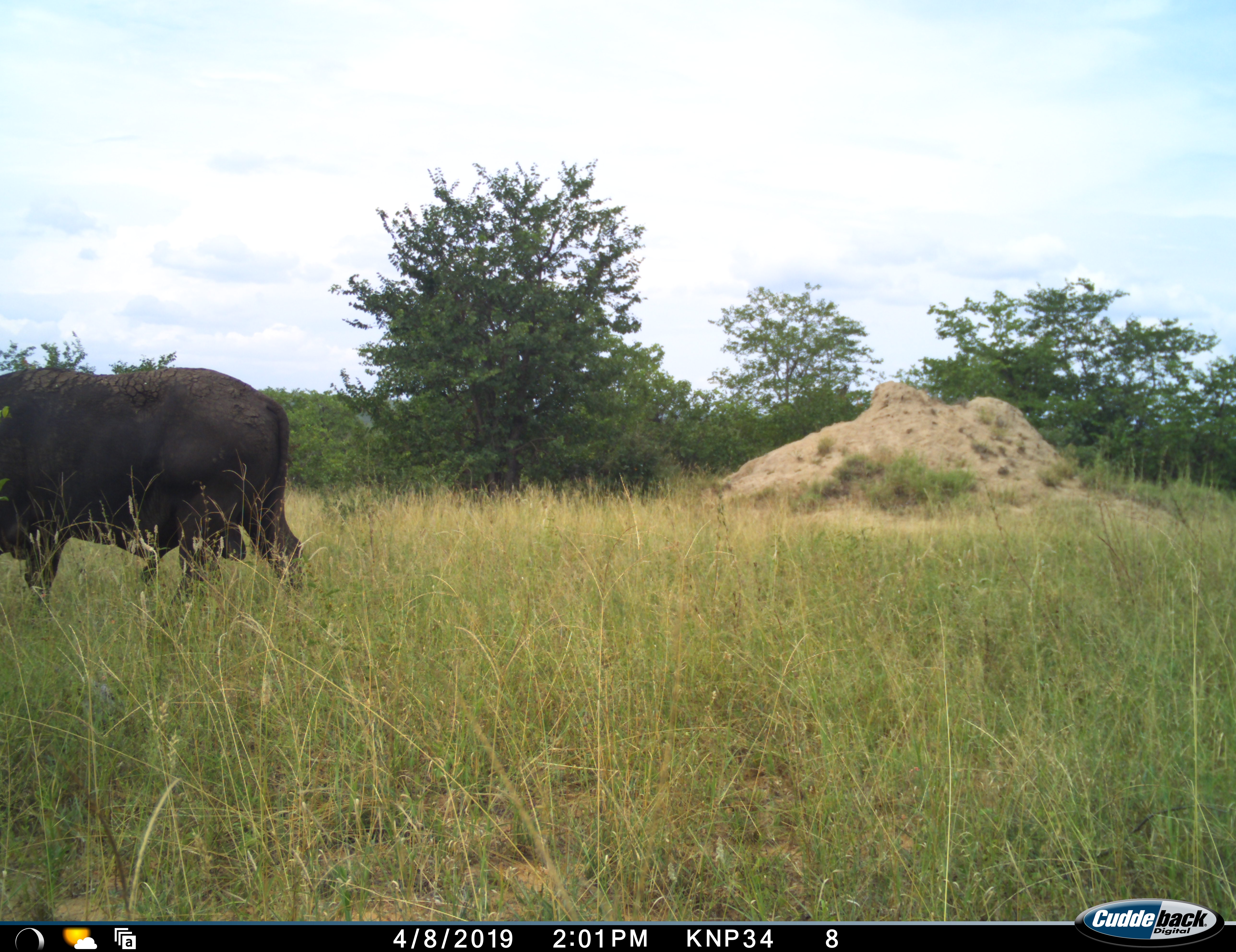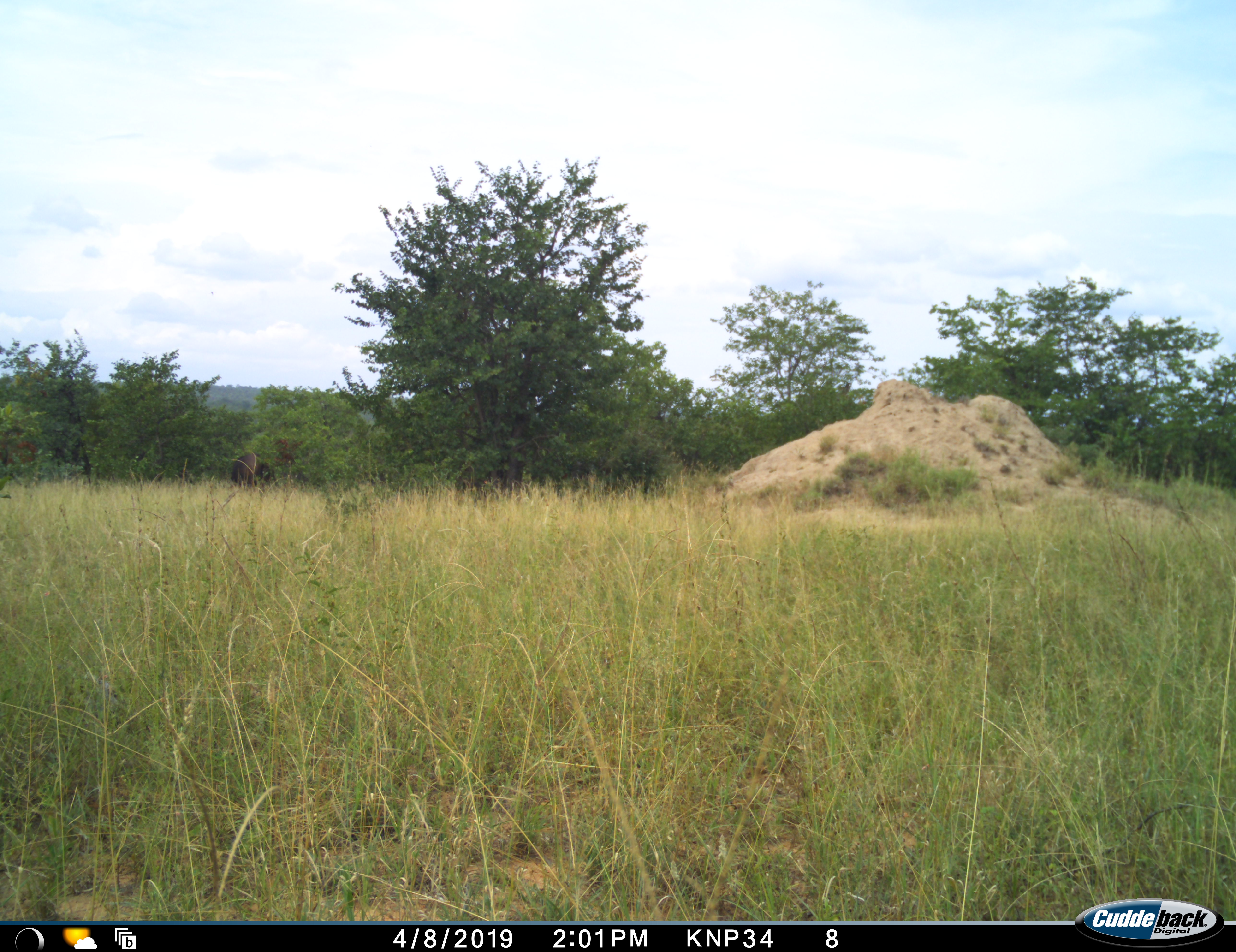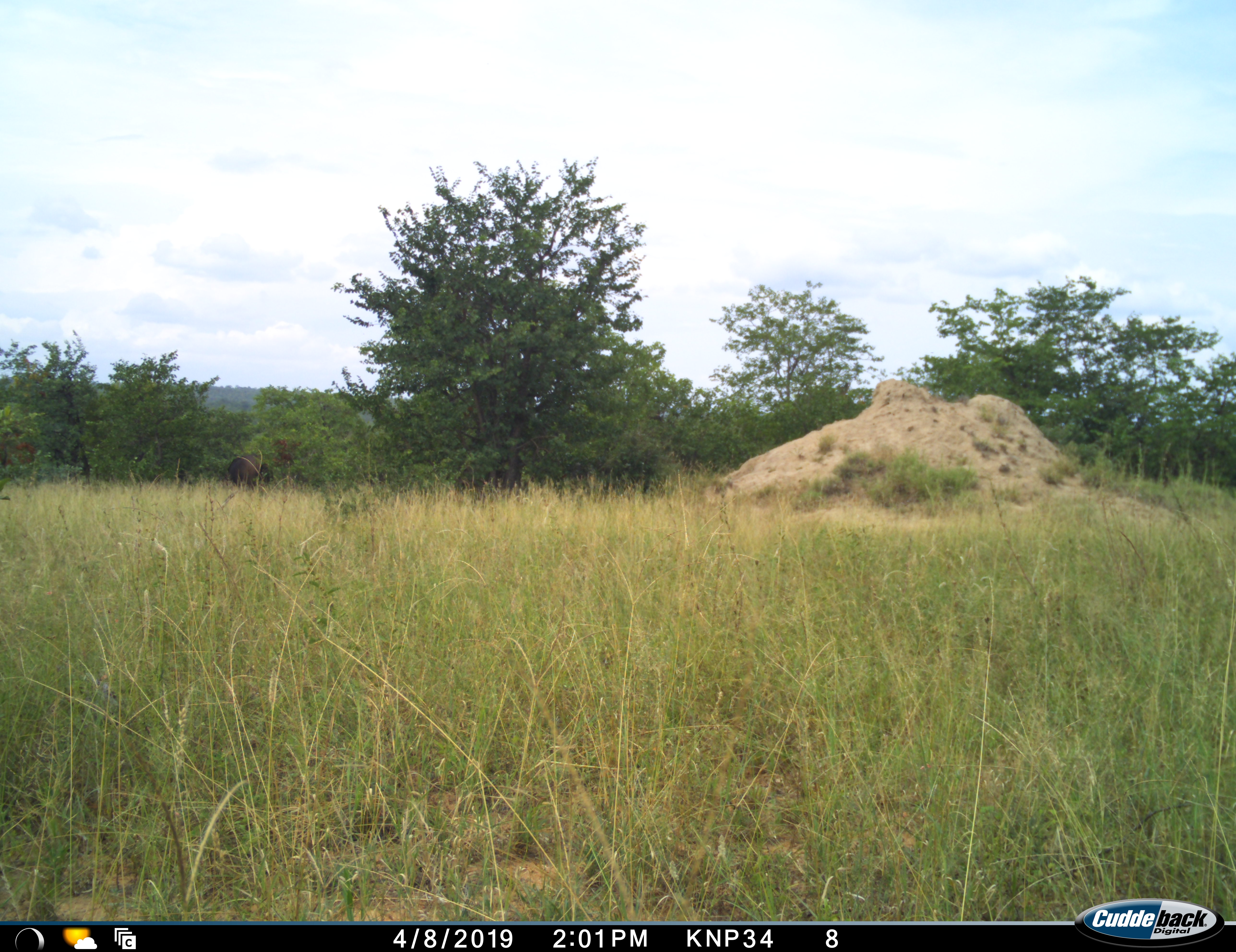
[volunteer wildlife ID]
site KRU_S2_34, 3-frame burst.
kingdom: Animalia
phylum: Chordata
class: Mammalia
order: Artiodactyla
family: Bovidae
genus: Syncerus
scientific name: Syncerus caffer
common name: african buffalo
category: buffalo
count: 1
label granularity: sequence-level